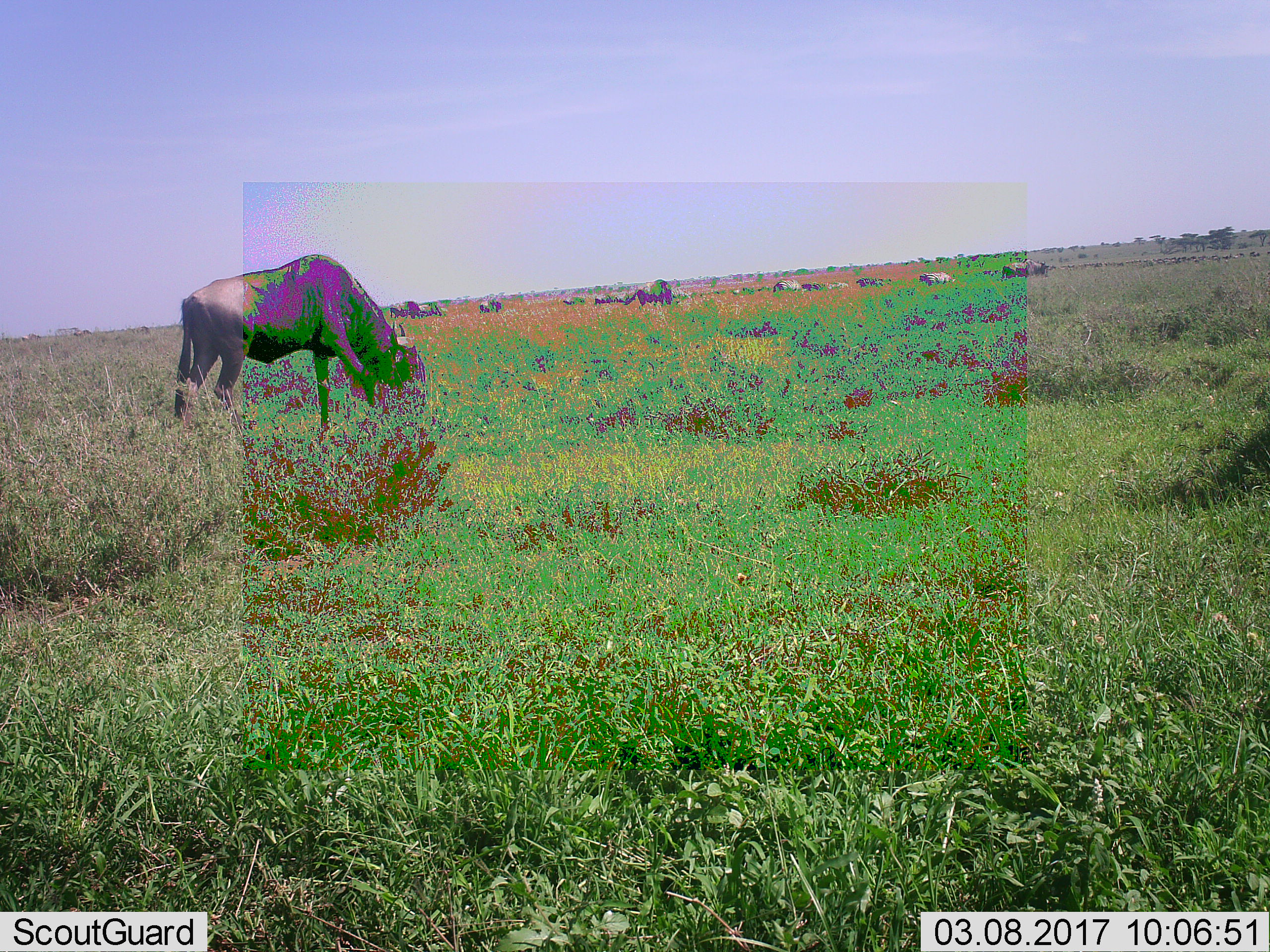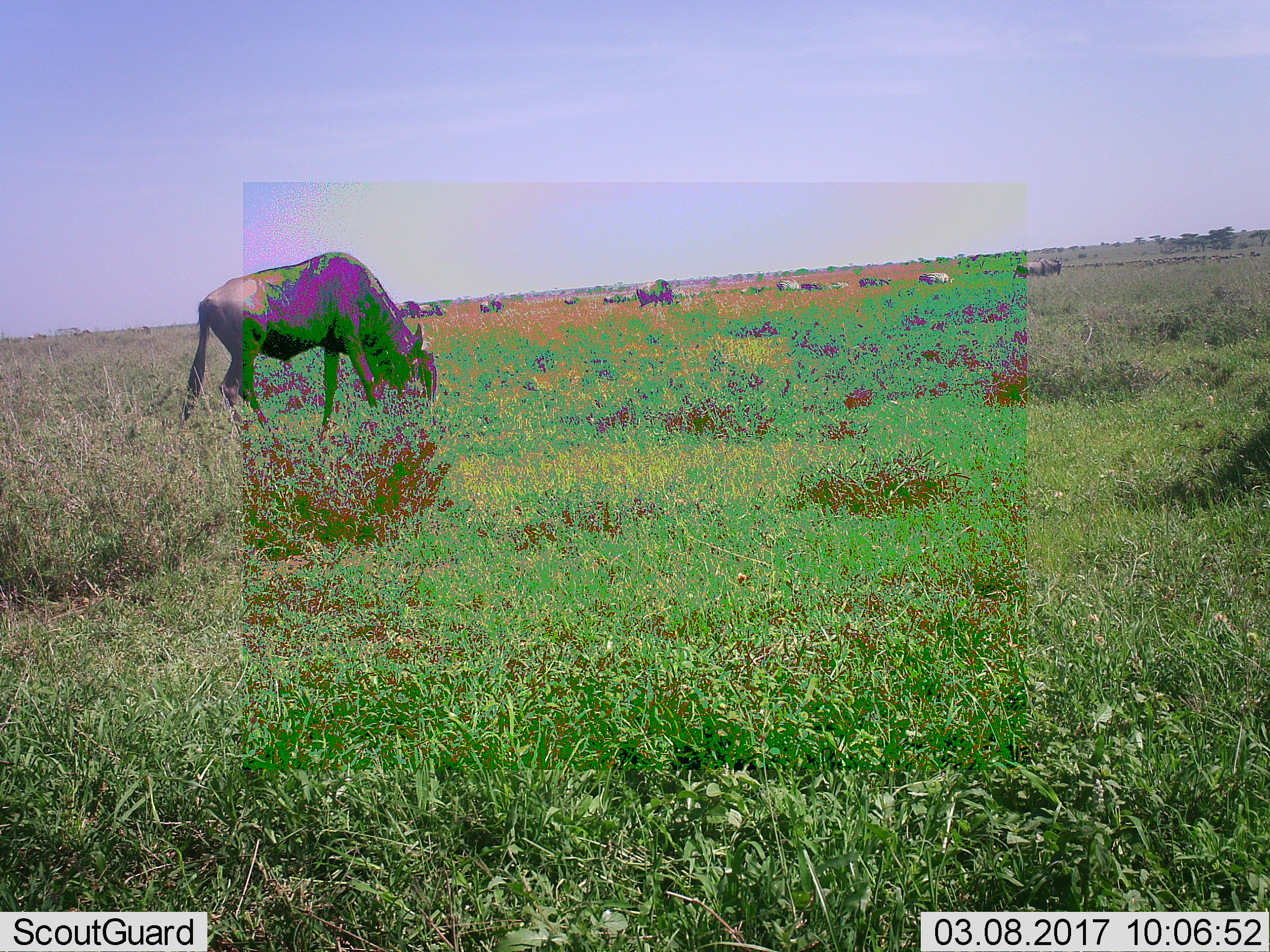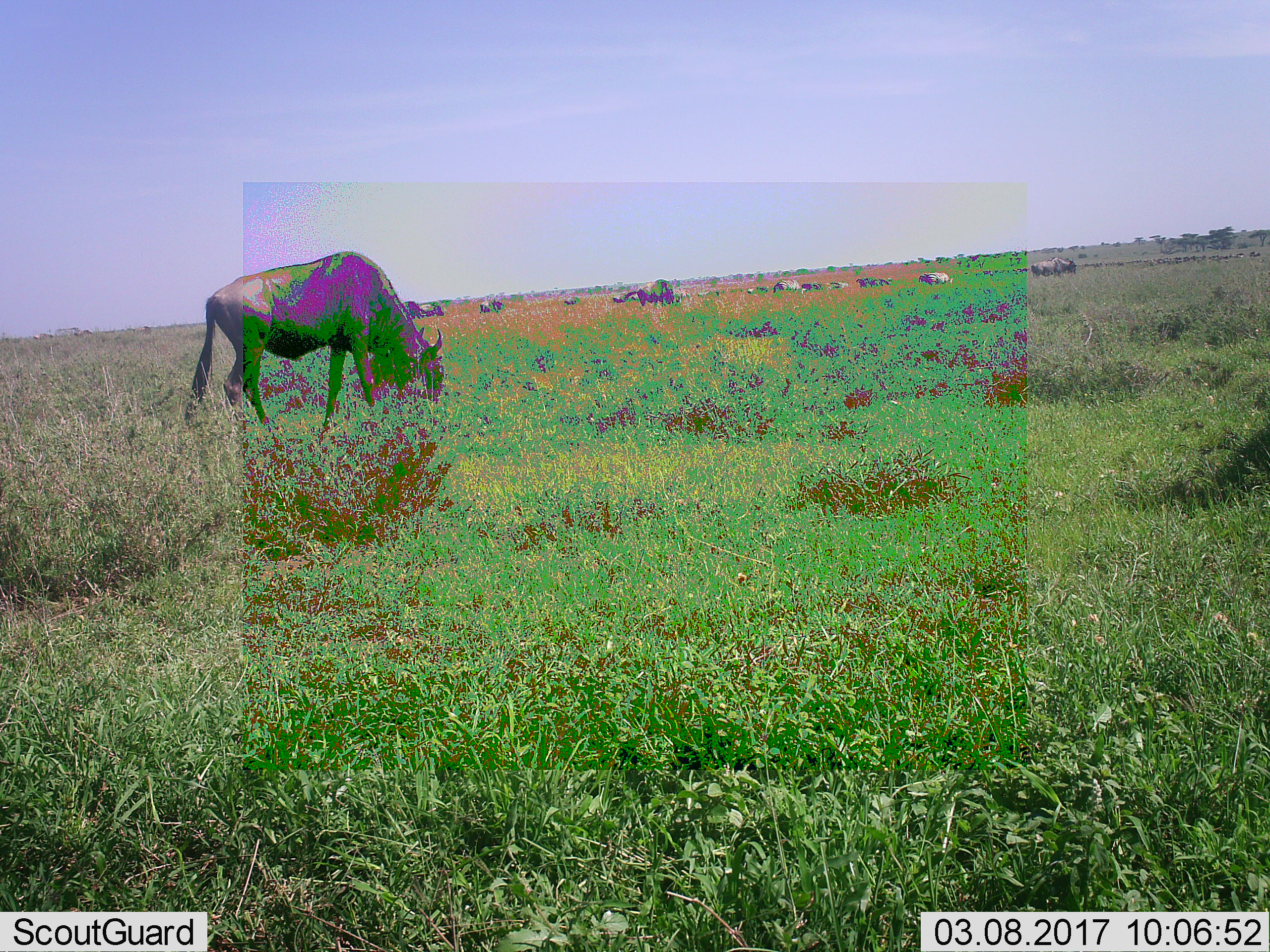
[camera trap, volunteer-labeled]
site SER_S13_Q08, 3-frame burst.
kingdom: Animalia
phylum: Chordata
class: Mammalia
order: Artiodactyla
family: Bovidae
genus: Connochaetes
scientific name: Connochaetes taurinus taurinus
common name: blue wildebeest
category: wildebeestblue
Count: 11-50.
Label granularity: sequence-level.